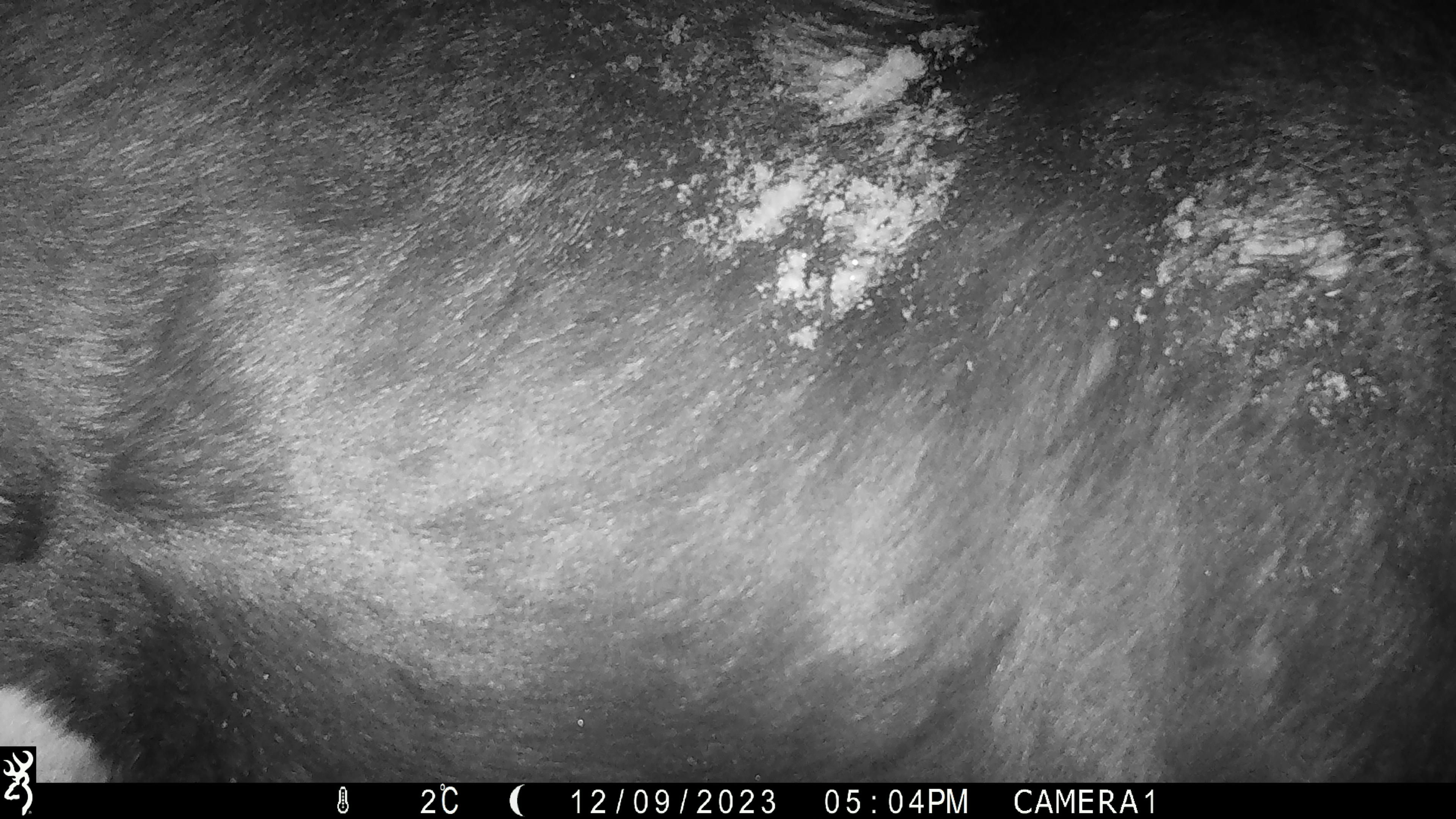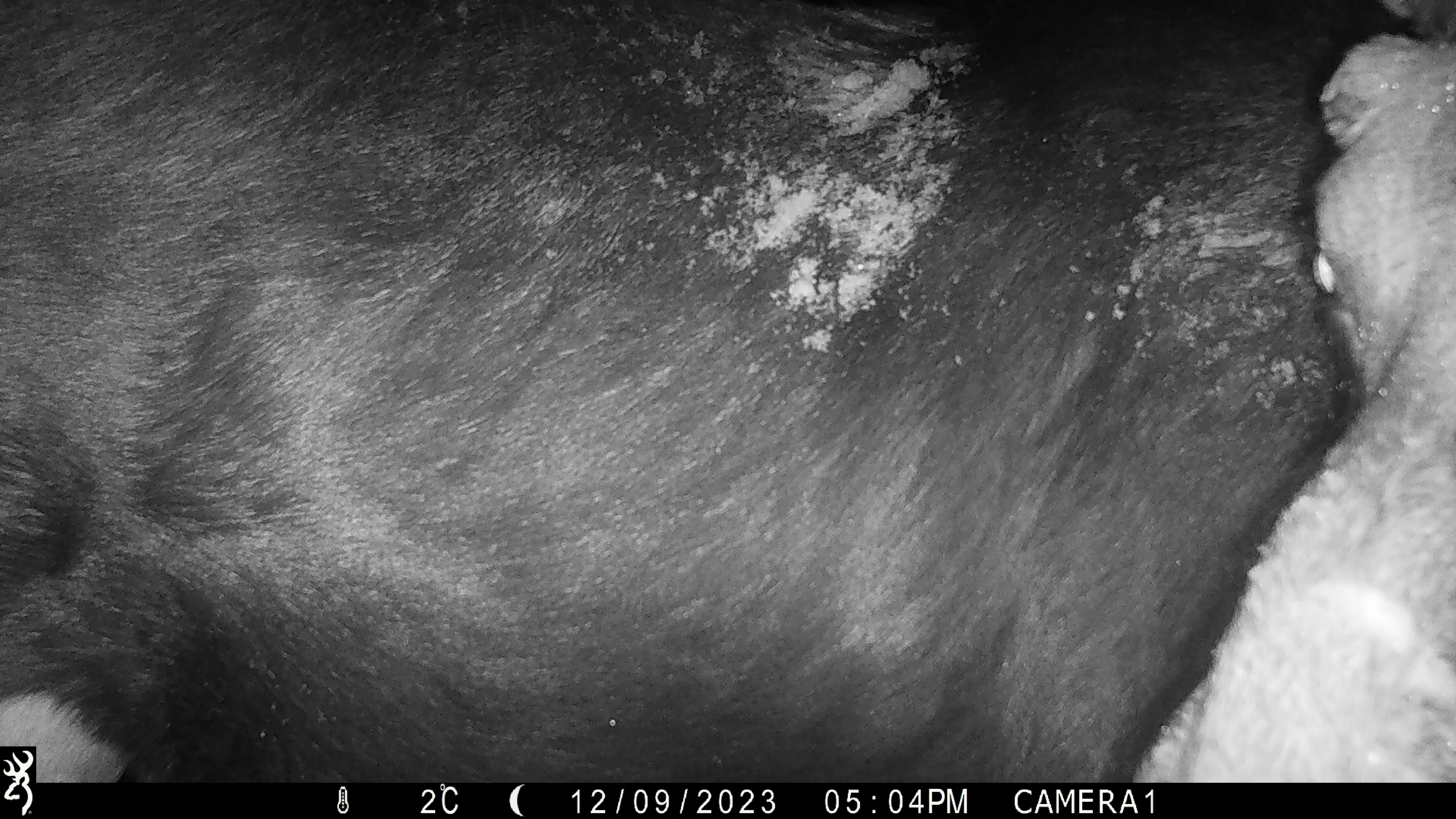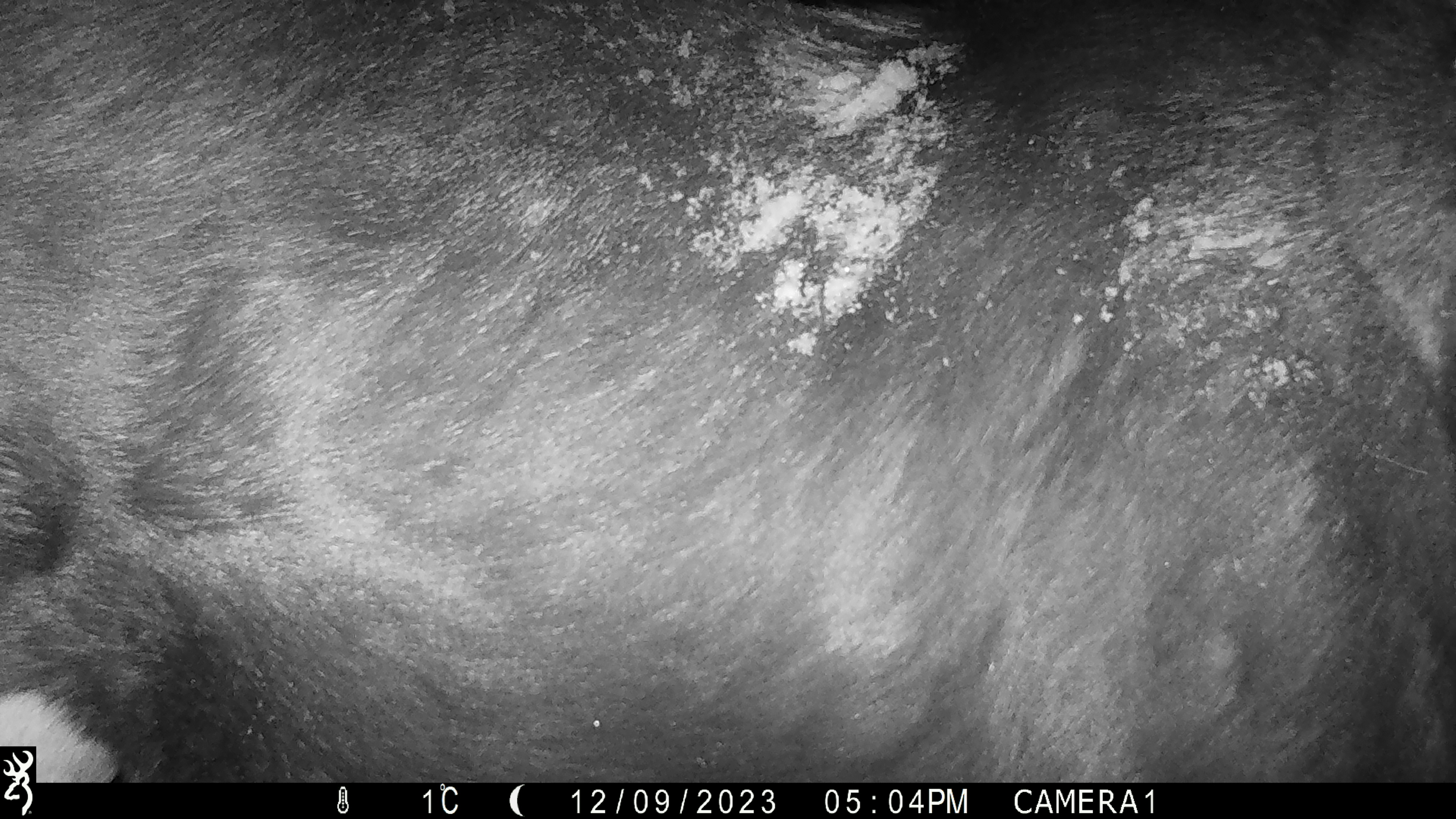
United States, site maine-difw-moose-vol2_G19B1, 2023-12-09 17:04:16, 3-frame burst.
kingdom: Animalia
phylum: Chordata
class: Mammalia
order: Artiodactyla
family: Cervidae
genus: Alces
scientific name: Alces alces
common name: moose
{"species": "moose (Alces alces)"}